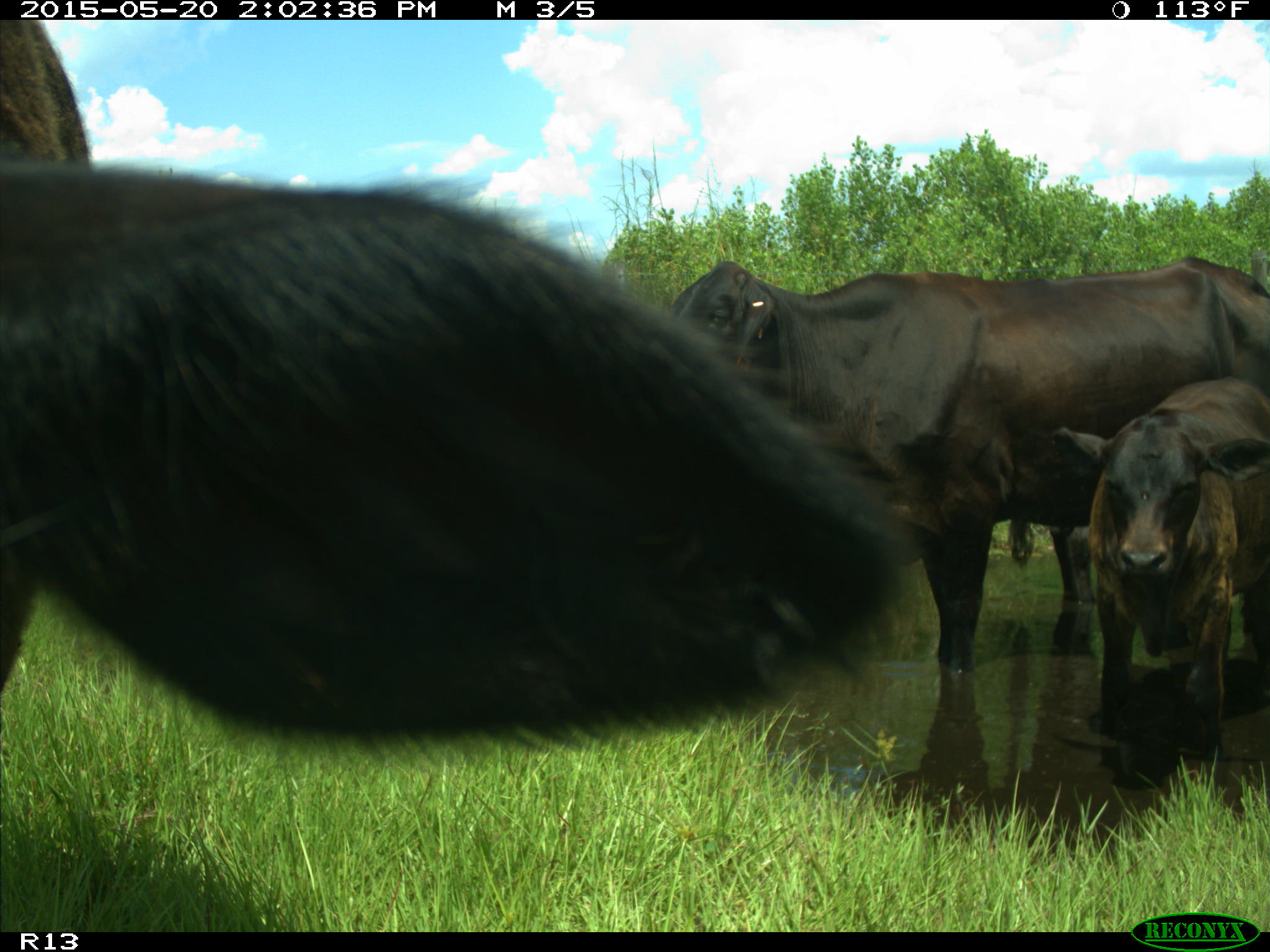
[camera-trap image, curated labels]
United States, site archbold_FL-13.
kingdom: Animalia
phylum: Chordata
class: Mammalia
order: Artiodactyla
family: Bovidae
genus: Bos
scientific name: Bos taurus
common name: domestic cow